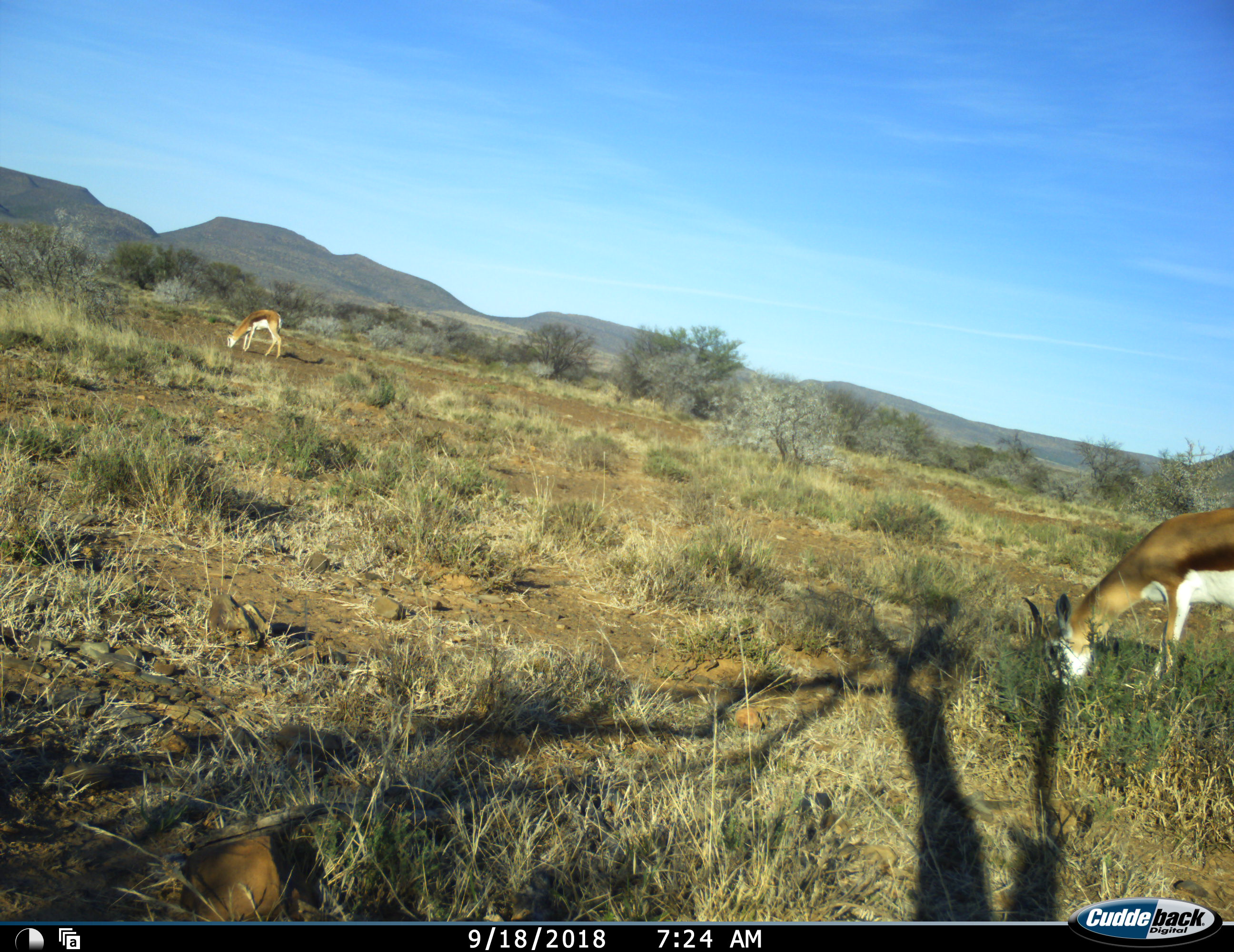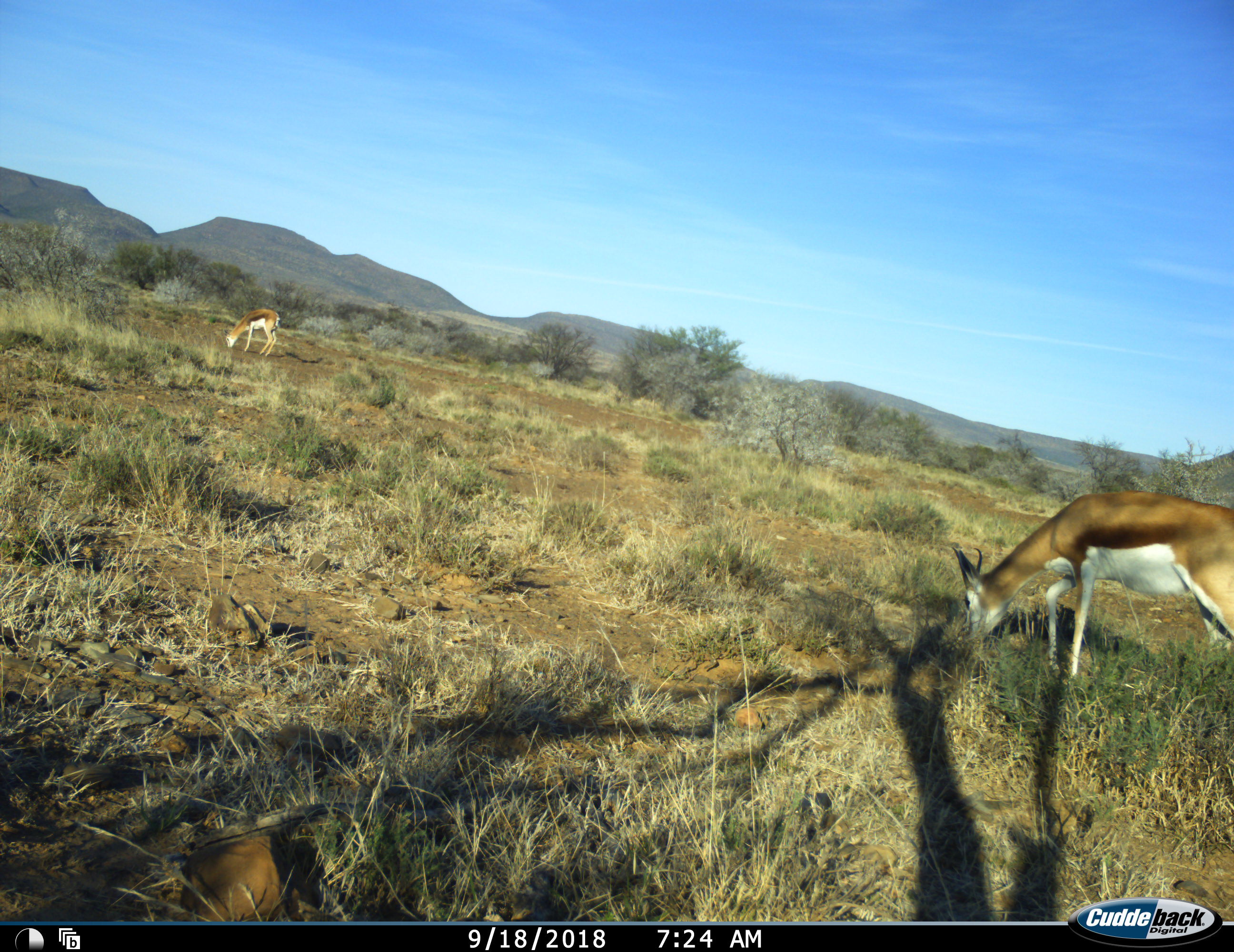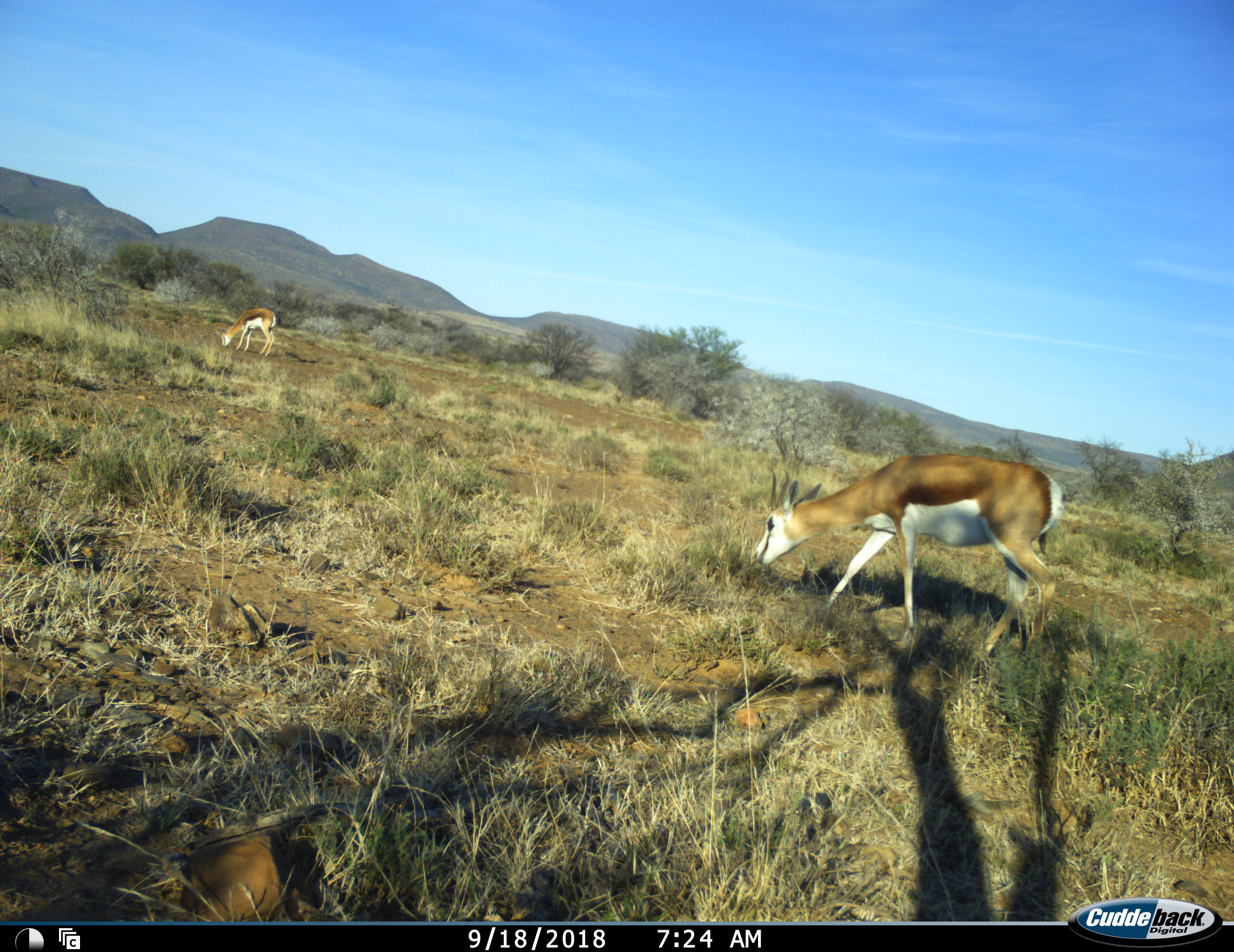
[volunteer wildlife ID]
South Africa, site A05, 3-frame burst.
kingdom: Animalia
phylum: Chordata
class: Mammalia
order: Artiodactyla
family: Bovidae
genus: Antidorcas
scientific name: Antidorcas marsupialis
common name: springbok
Springbok (Antidorcas marsupialis), count 2. Behavior (volunteer vote fractions): standing 10%, resting 0%, moving 50%, interacting 0%. Young present (vote fraction): 0%. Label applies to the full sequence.